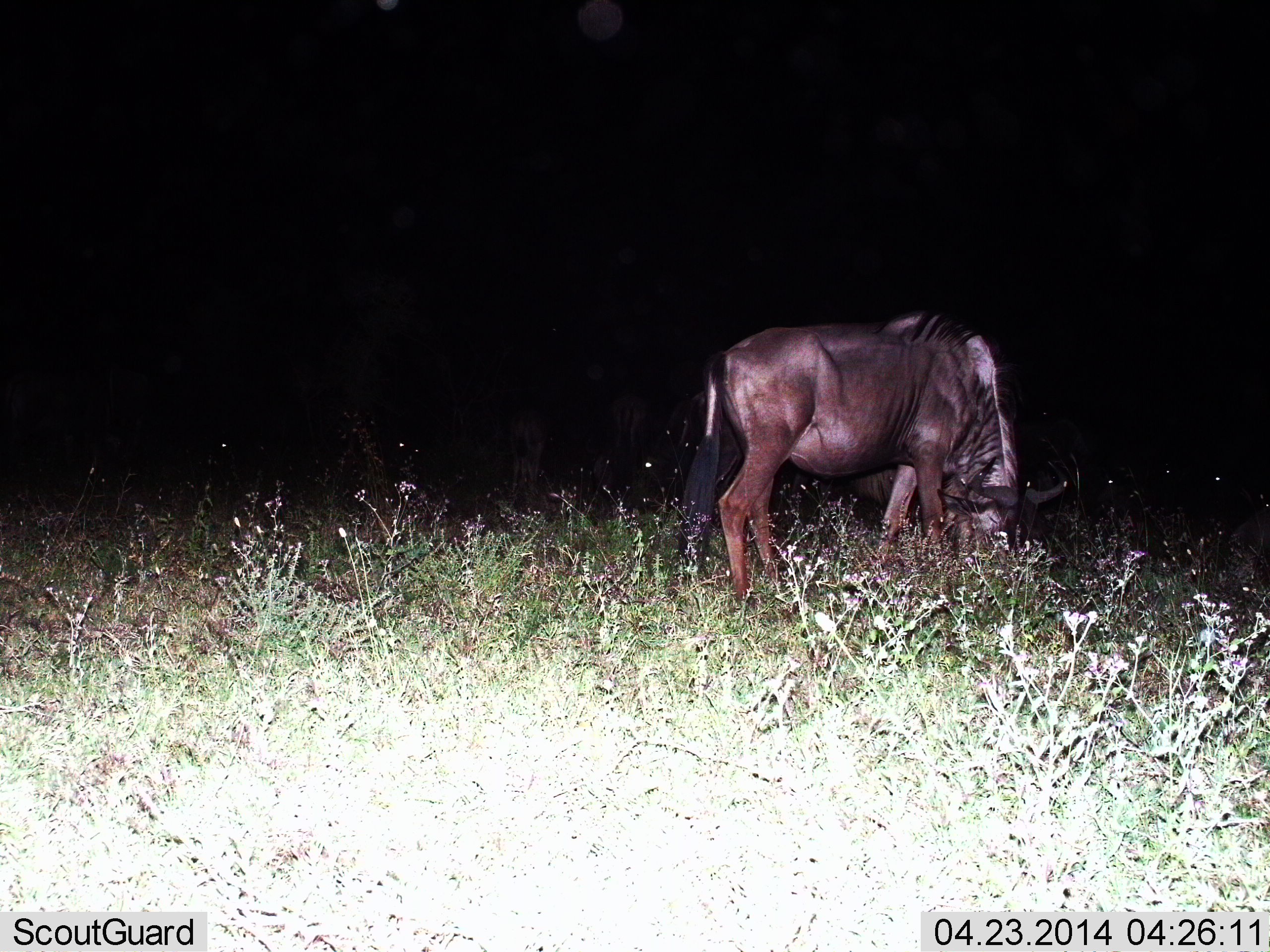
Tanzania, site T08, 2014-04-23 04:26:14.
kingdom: Animalia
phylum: Chordata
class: Mammalia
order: Artiodactyla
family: Bovidae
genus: Connochaetes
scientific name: Connochaetes taurinus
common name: blue wildebeest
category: wildebeest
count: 1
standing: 40%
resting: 0%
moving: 0%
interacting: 0%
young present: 0%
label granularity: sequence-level